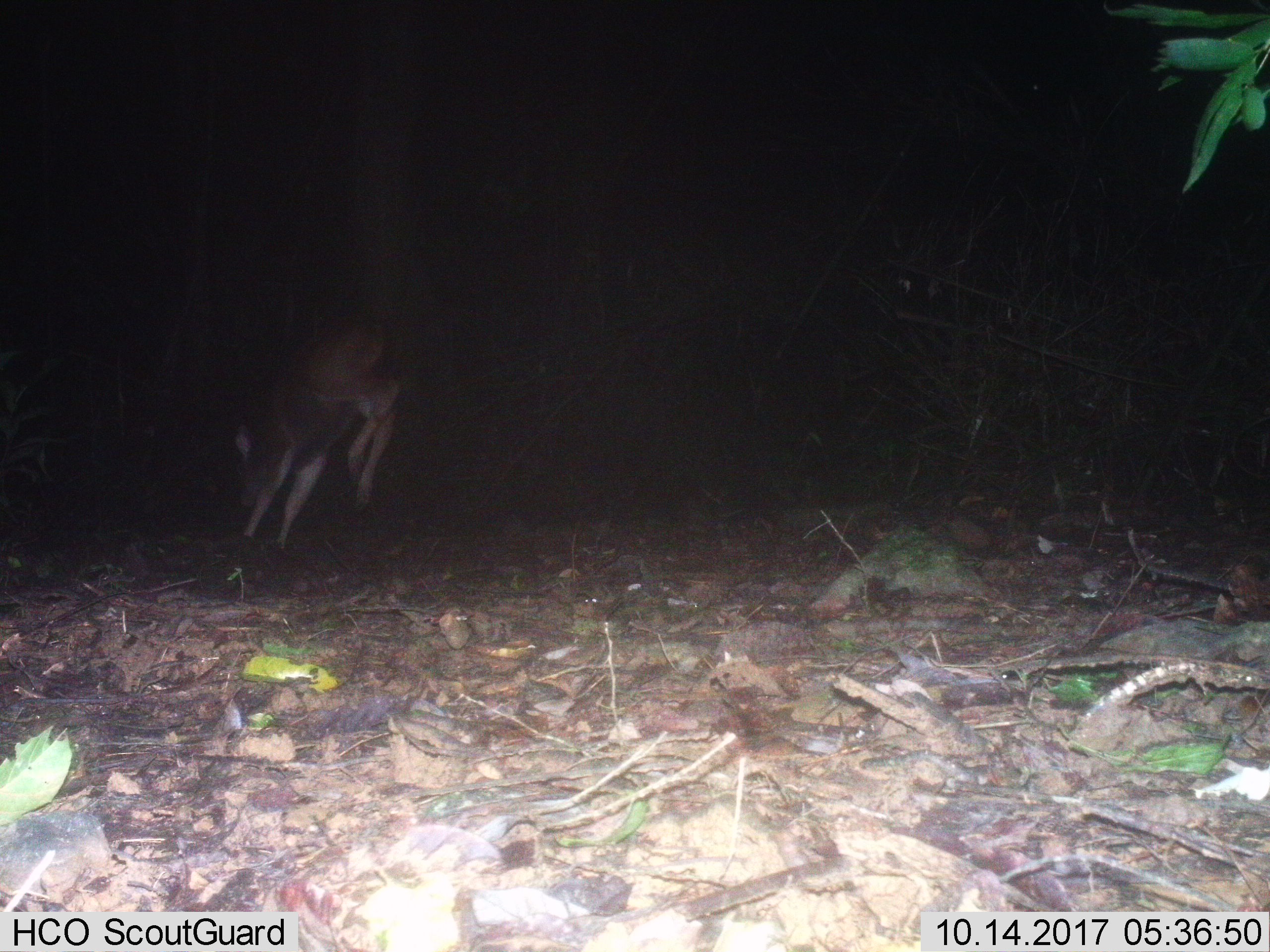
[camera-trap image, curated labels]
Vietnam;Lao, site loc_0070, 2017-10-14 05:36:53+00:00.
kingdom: Animalia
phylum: Chordata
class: Mammalia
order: Artiodactyla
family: Cervidae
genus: Rusa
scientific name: Rusa unicolor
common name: sambar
Sambar (Rusa unicolor). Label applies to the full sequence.